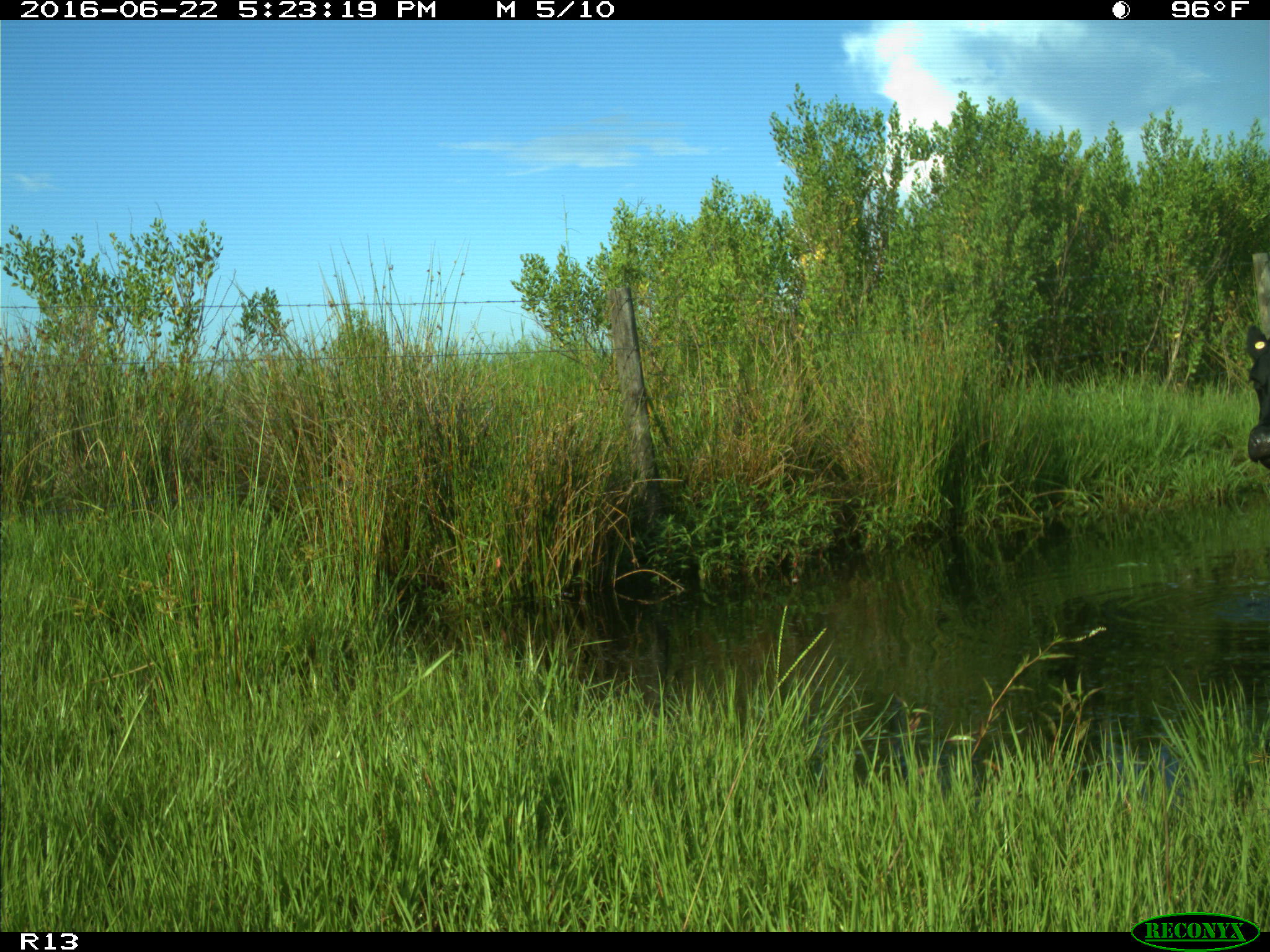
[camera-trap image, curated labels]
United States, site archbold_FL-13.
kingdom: Animalia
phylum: Chordata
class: Mammalia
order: Artiodactyla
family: Bovidae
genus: Bos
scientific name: Bos taurus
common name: domestic cow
Bos taurus (domestic cow).